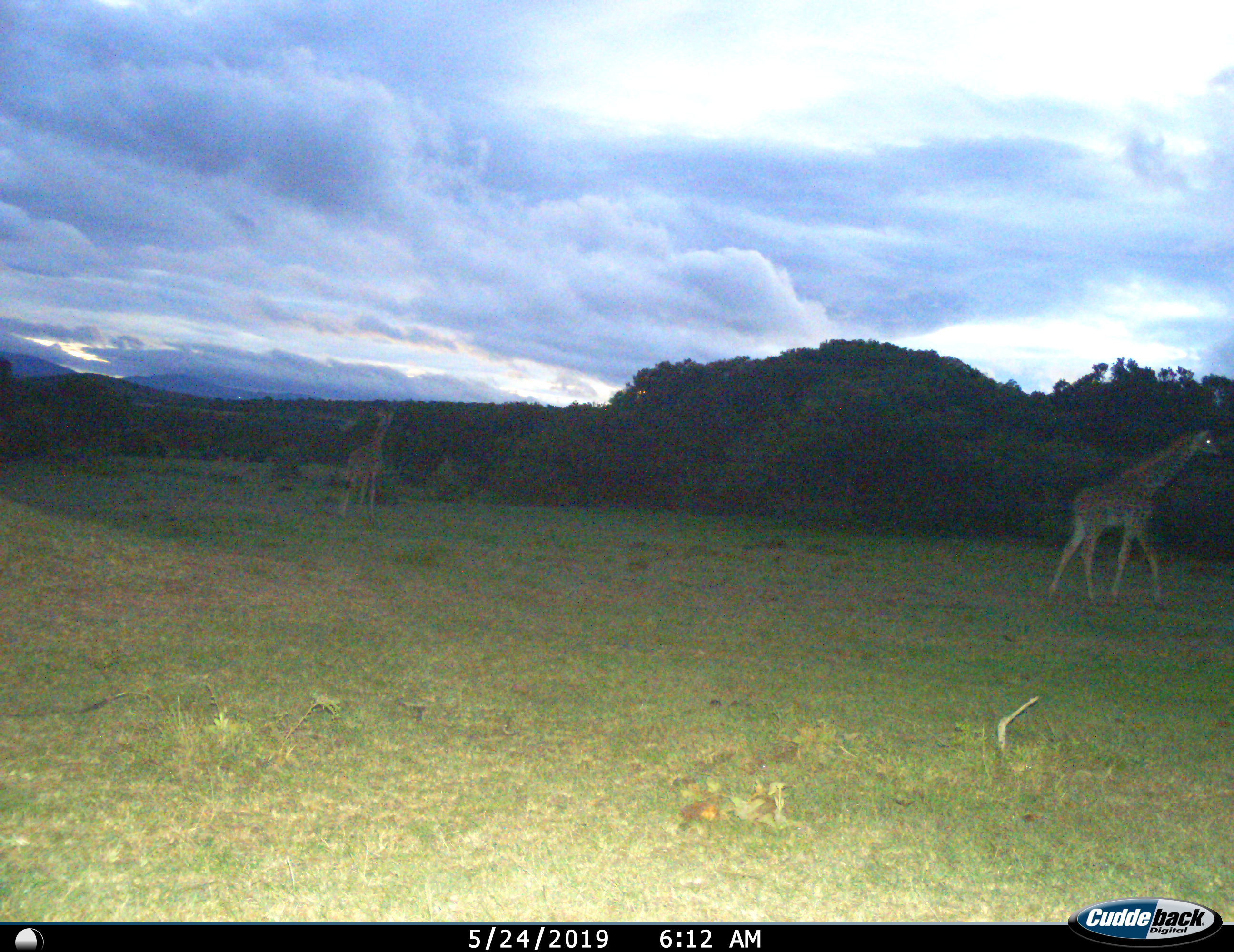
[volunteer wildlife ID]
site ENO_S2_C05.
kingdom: Animalia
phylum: Chordata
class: Mammalia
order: Artiodactyla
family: Giraffidae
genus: Giraffa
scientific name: Giraffa camelopardalis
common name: giraffe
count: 2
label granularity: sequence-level